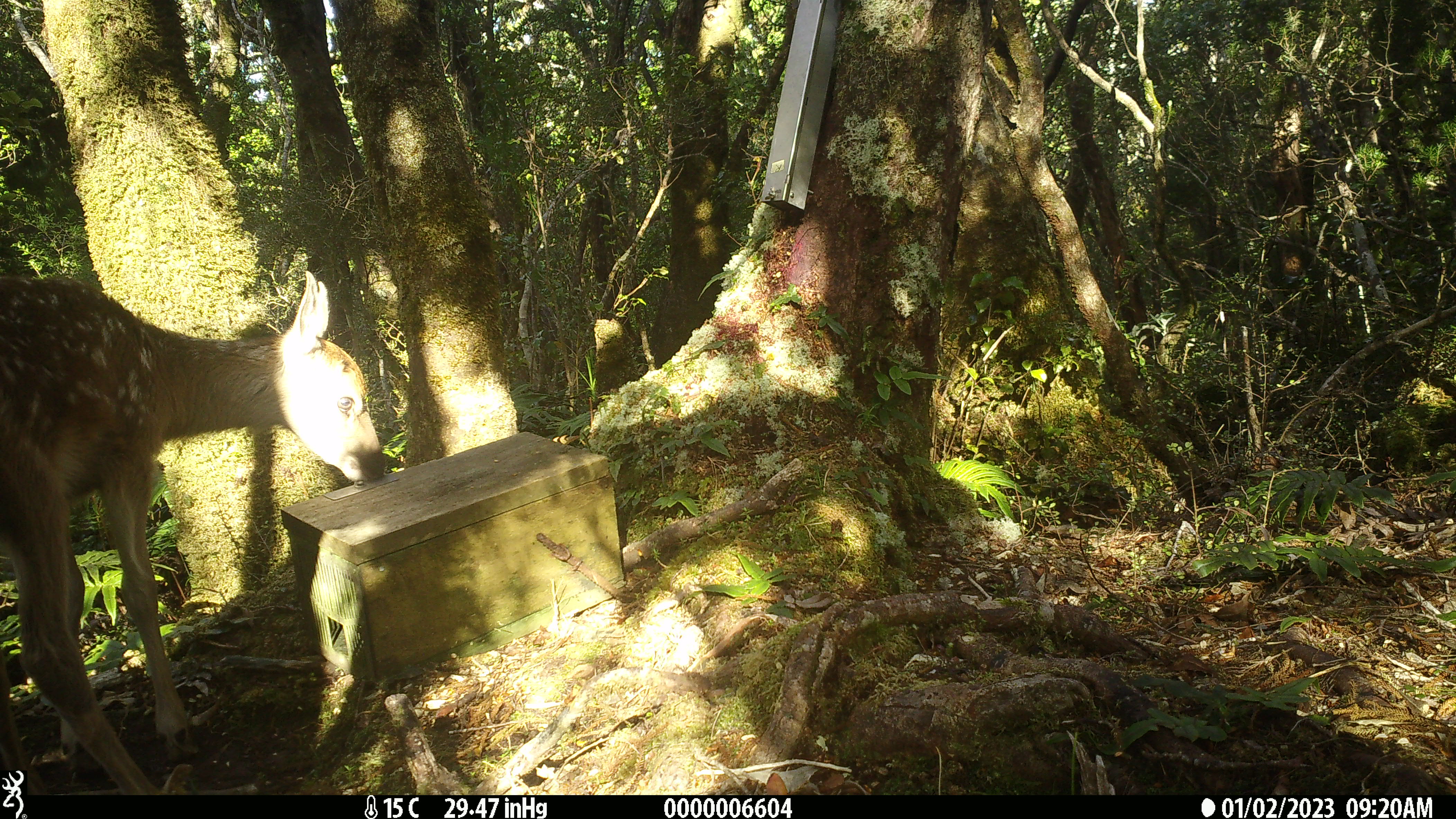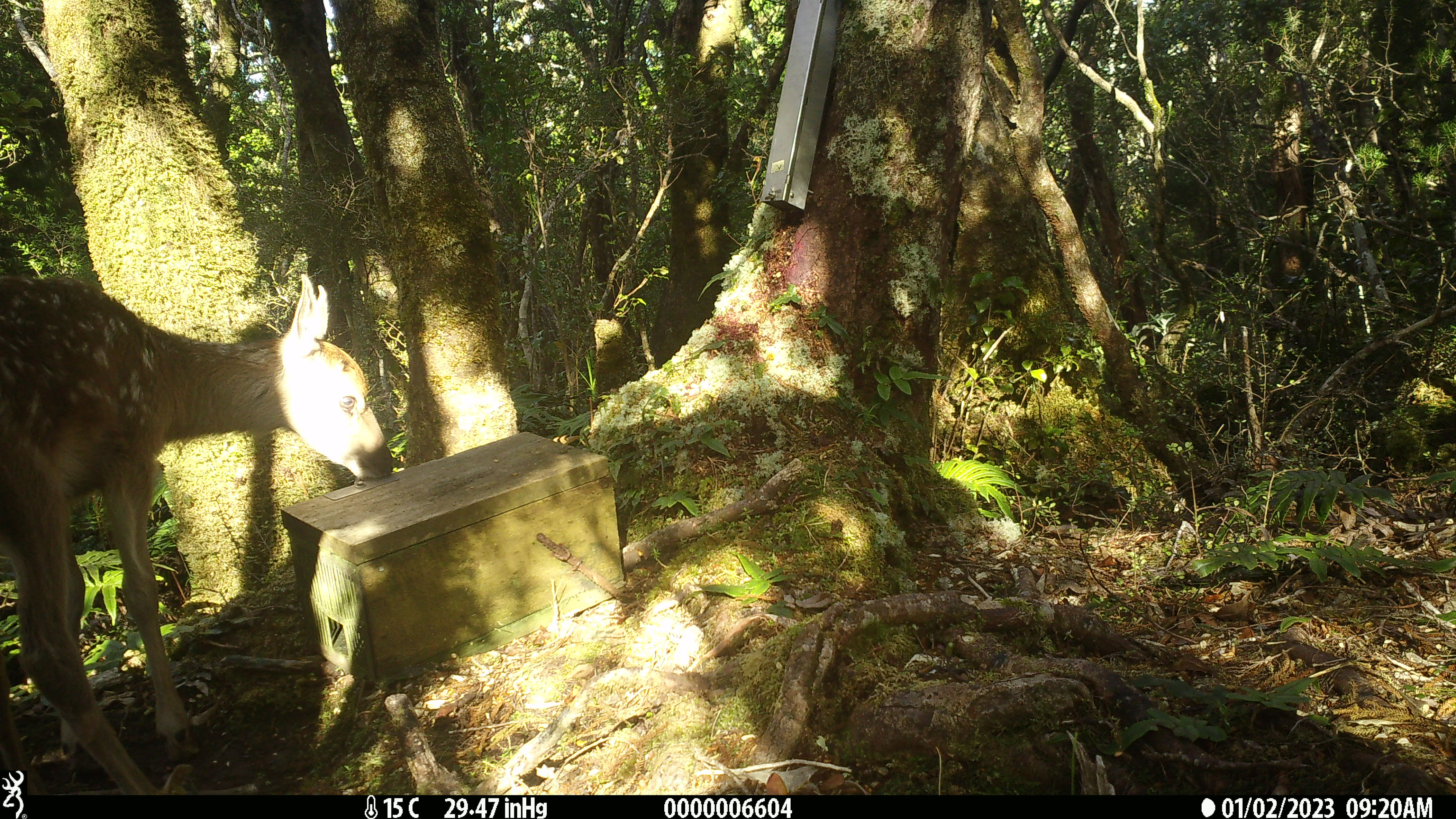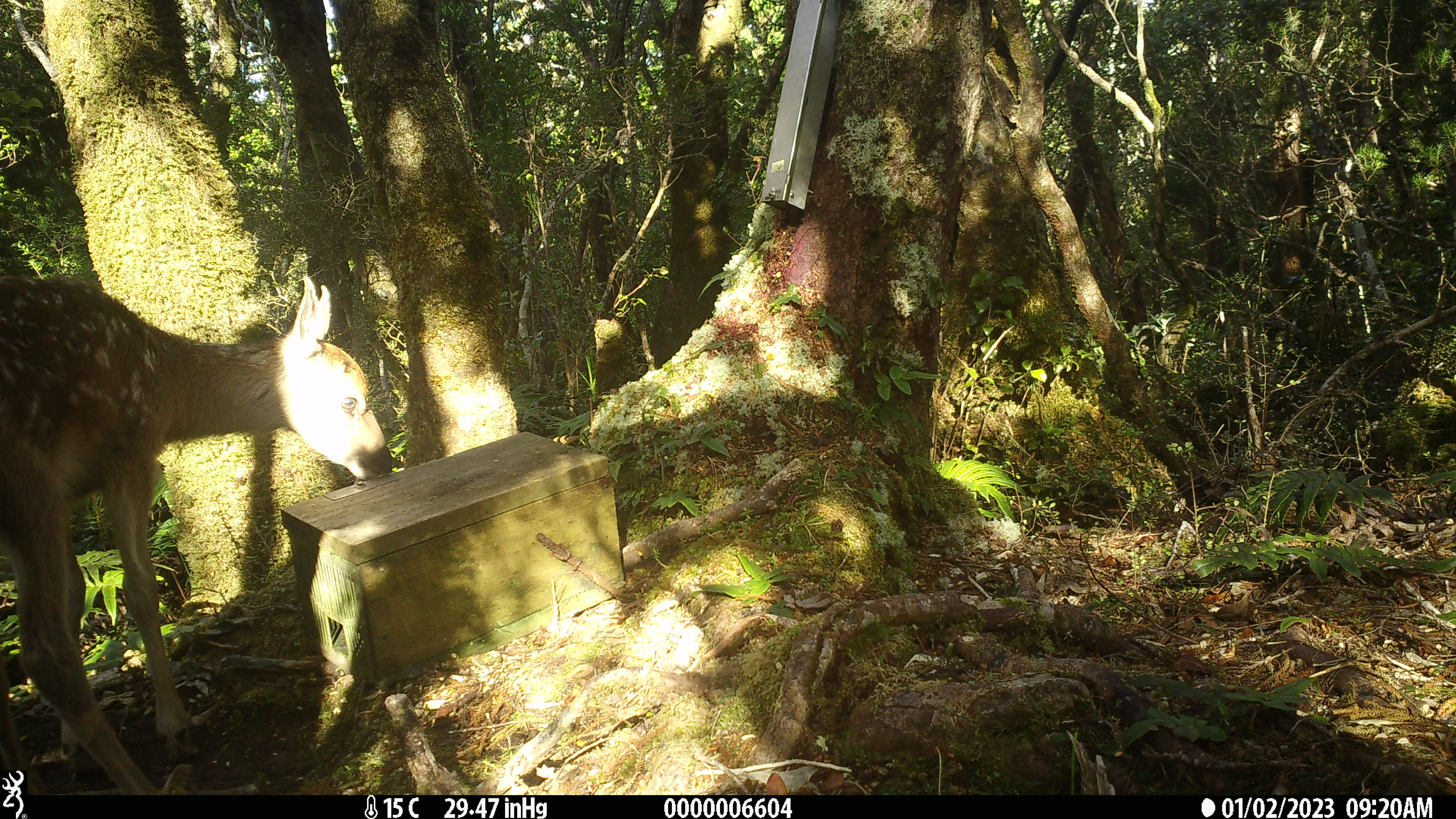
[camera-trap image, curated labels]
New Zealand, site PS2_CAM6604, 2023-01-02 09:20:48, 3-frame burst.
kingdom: Animalia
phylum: Chordata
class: Mammalia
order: Artiodactyla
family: Cervidae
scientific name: Cervidae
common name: deer